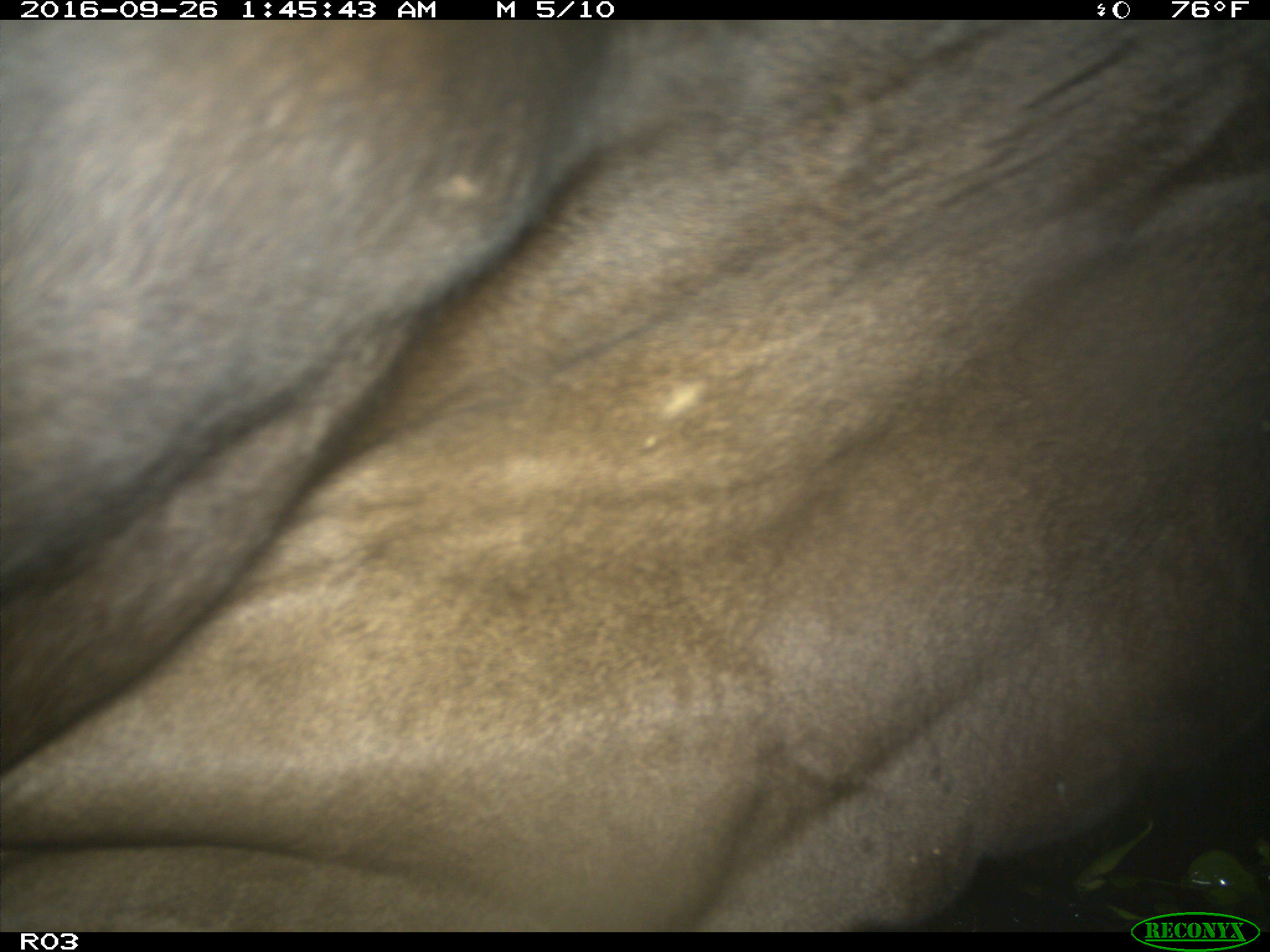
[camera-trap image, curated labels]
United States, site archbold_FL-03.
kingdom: Animalia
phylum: Chordata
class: Mammalia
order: Artiodactyla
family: Bovidae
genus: Bos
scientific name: Bos taurus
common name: domestic cow